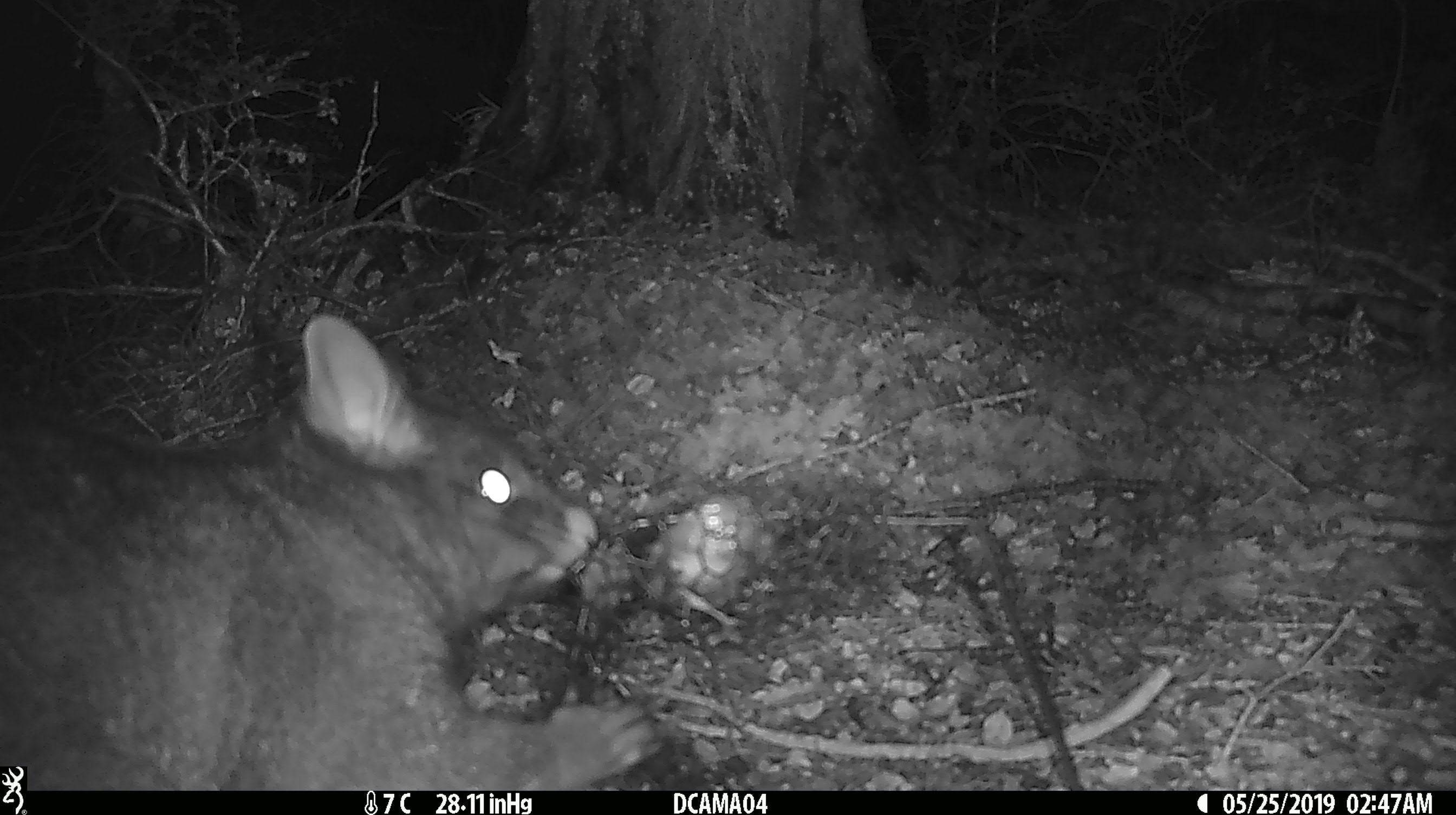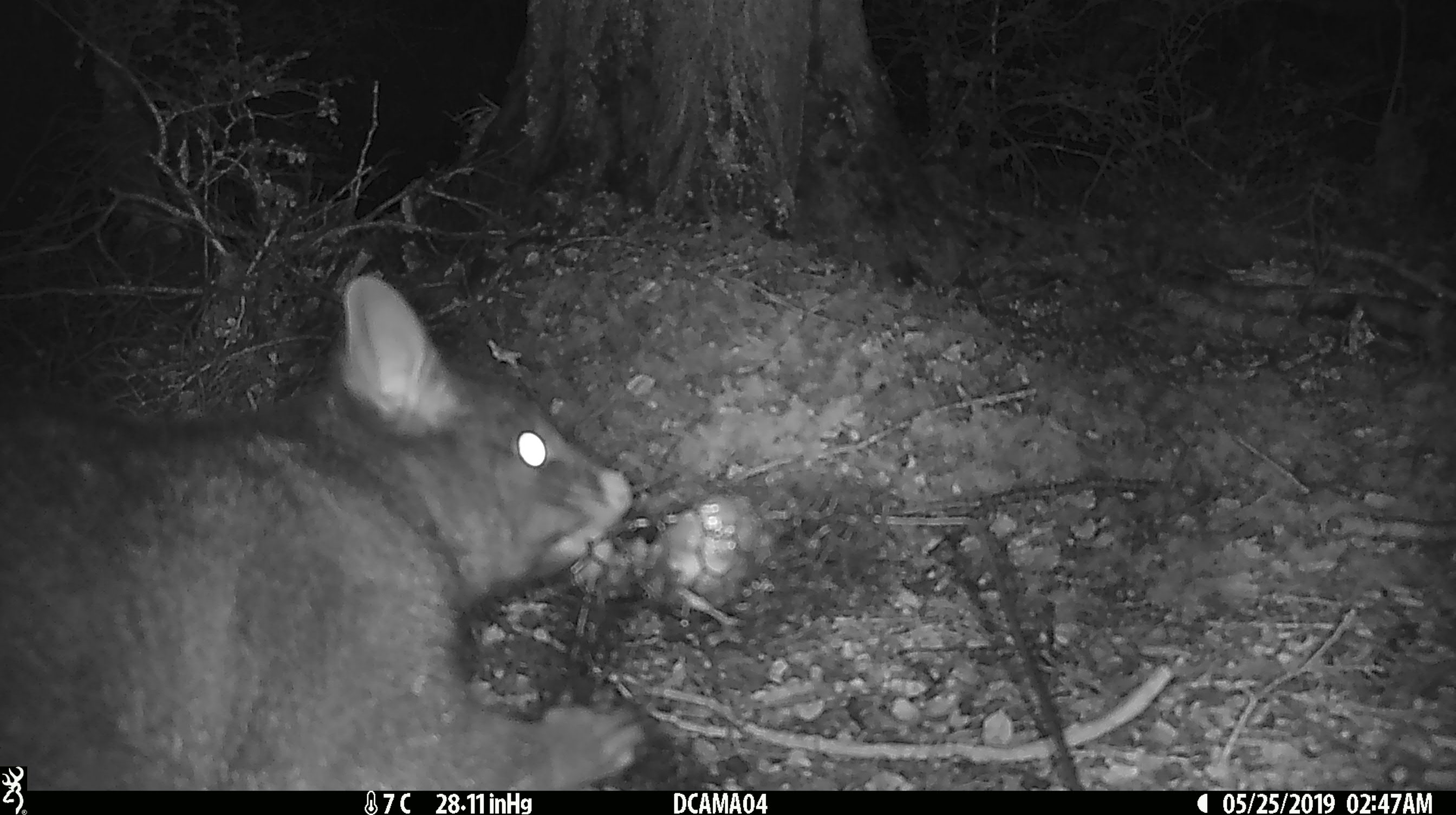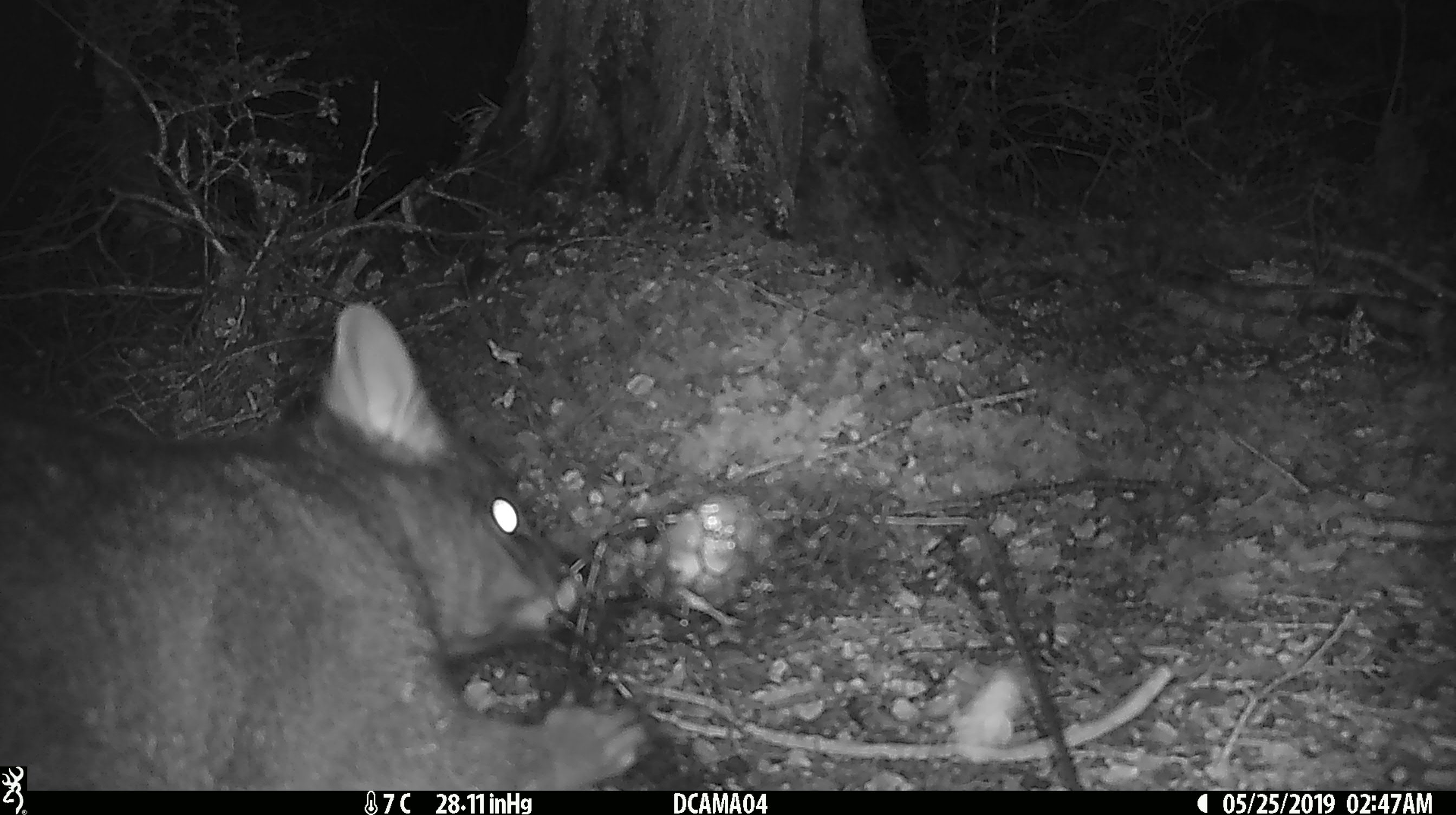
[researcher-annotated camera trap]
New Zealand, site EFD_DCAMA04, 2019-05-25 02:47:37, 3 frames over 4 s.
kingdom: Animalia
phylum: Chordata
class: Mammalia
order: Diprotodontia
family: Phalangeridae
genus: Trichosurus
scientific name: Trichosurus vulpecula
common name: common brushtail possum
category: possum